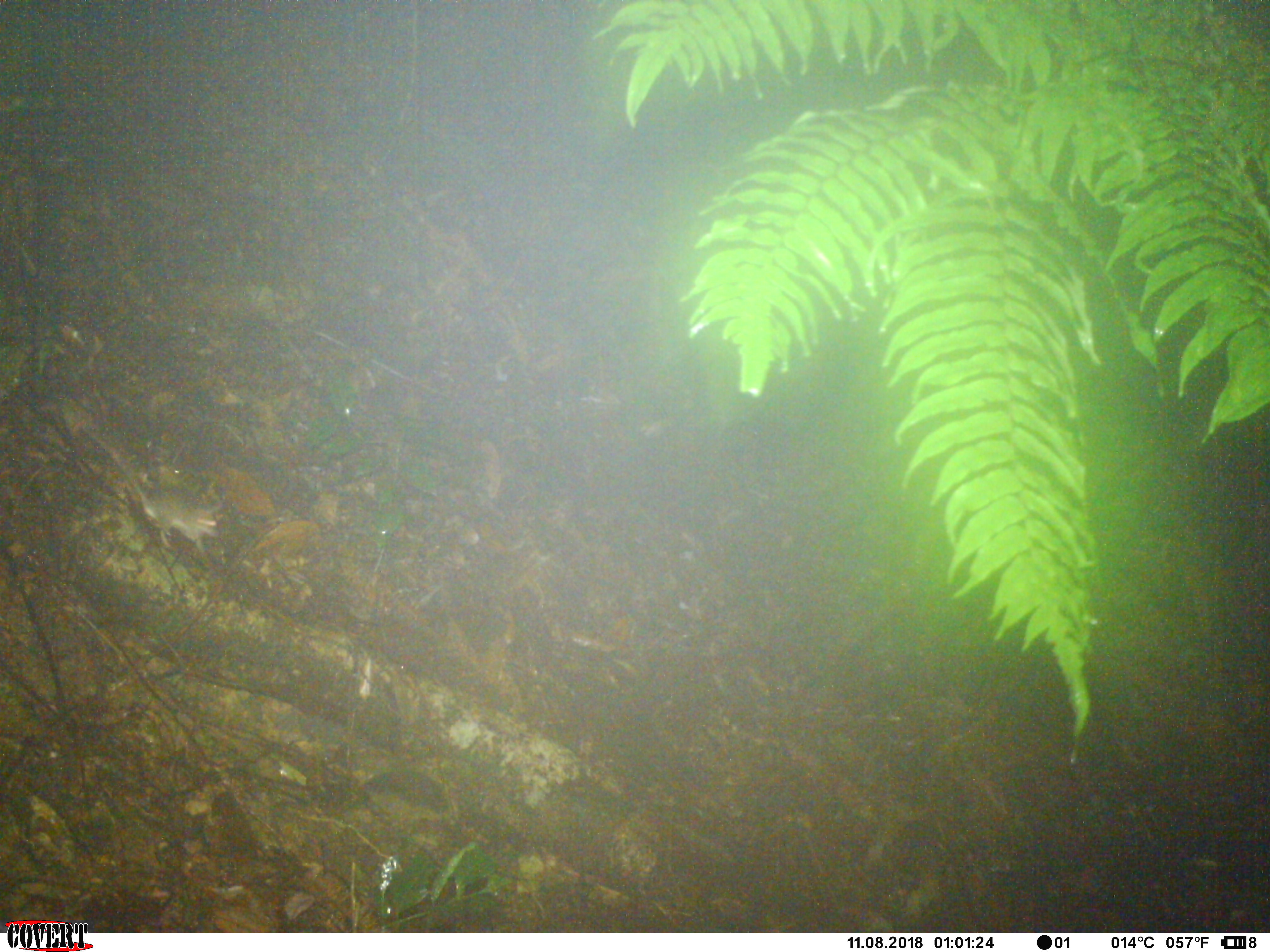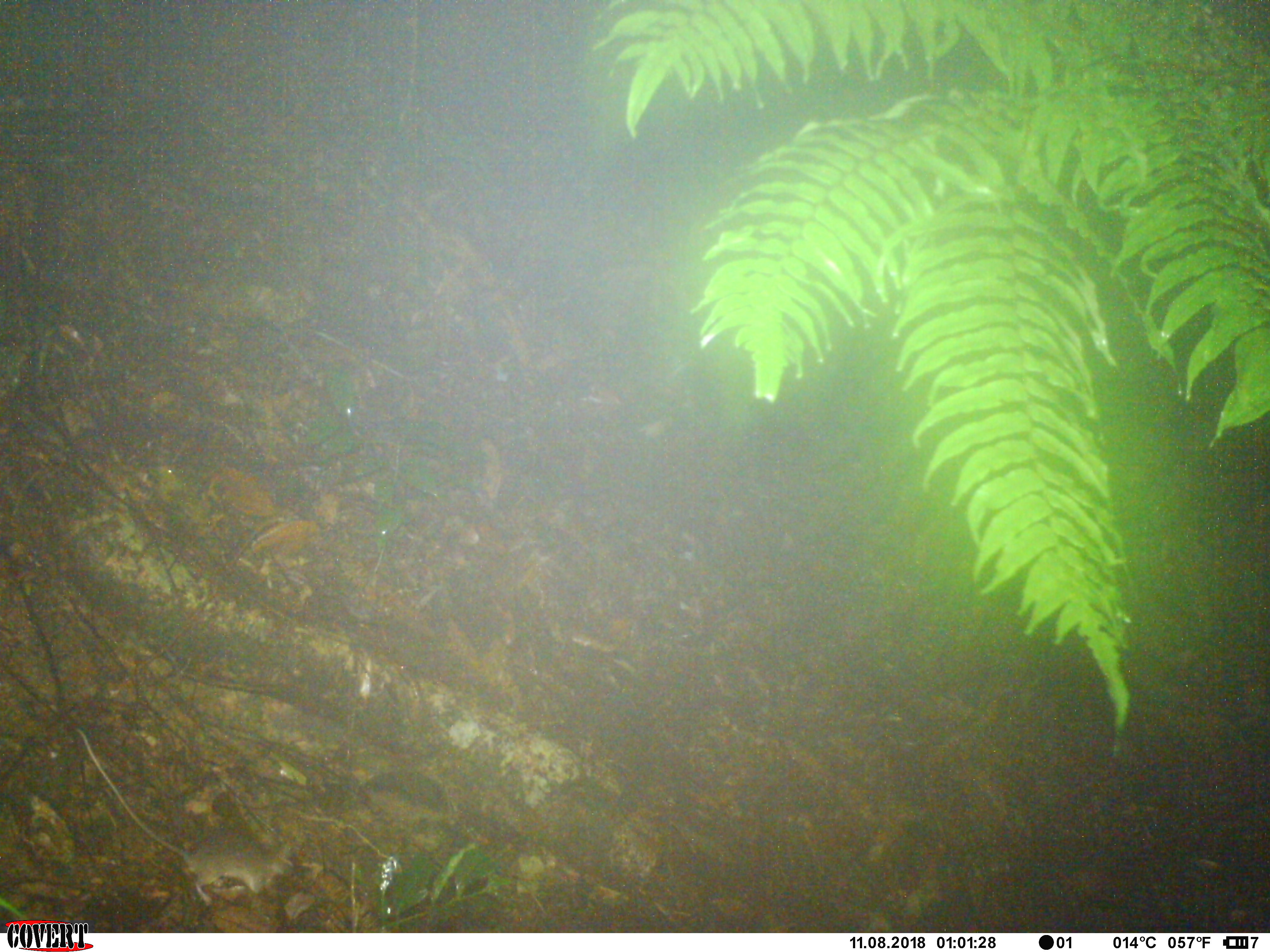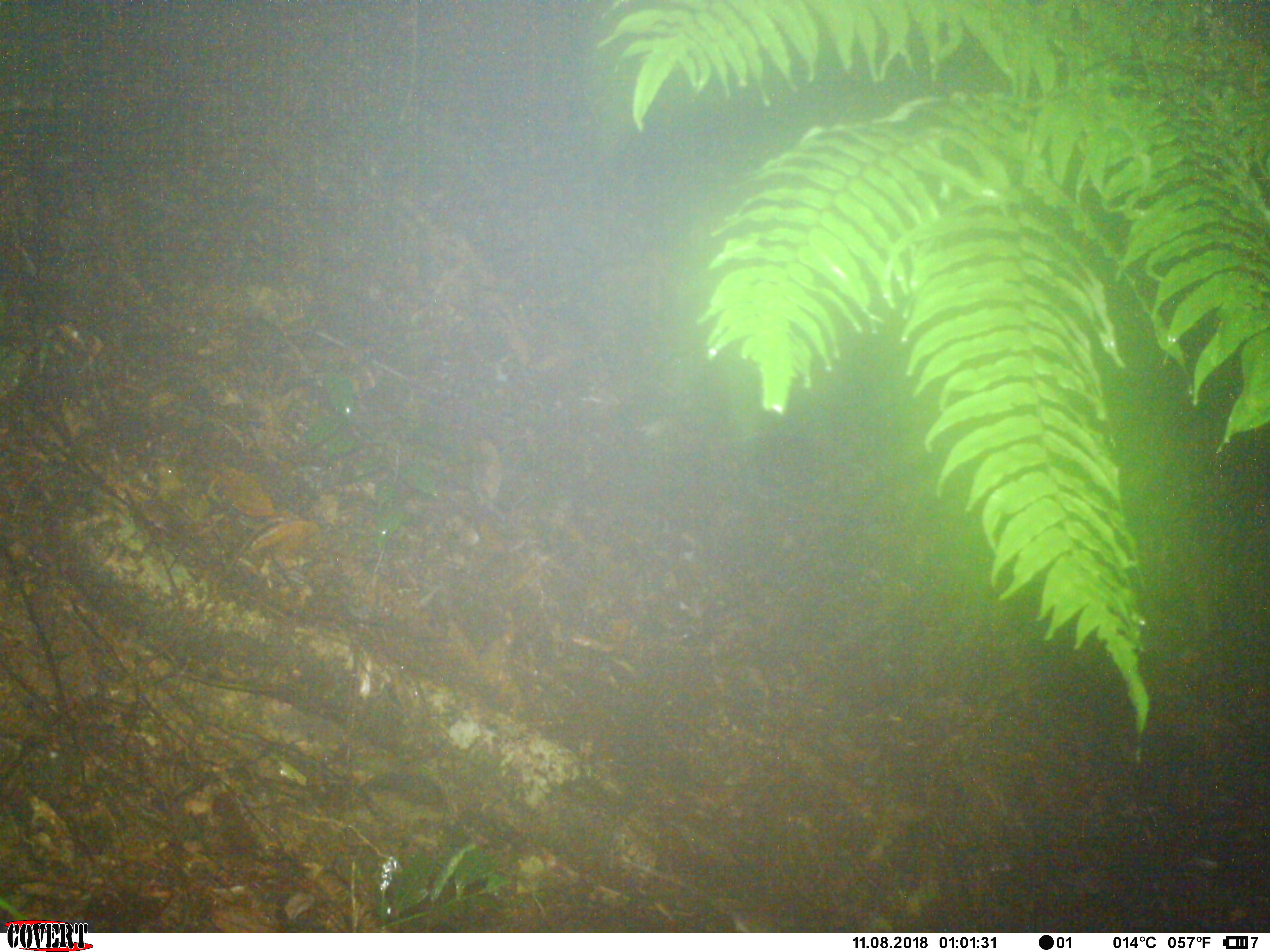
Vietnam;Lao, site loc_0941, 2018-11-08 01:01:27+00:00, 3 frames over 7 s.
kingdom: Animalia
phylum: Chordata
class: Mammalia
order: Rodentia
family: Muridae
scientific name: Muridae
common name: old-world mice and rats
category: unidentified murid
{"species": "unidentified murid (old-world mice and rats) (Muridae)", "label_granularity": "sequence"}